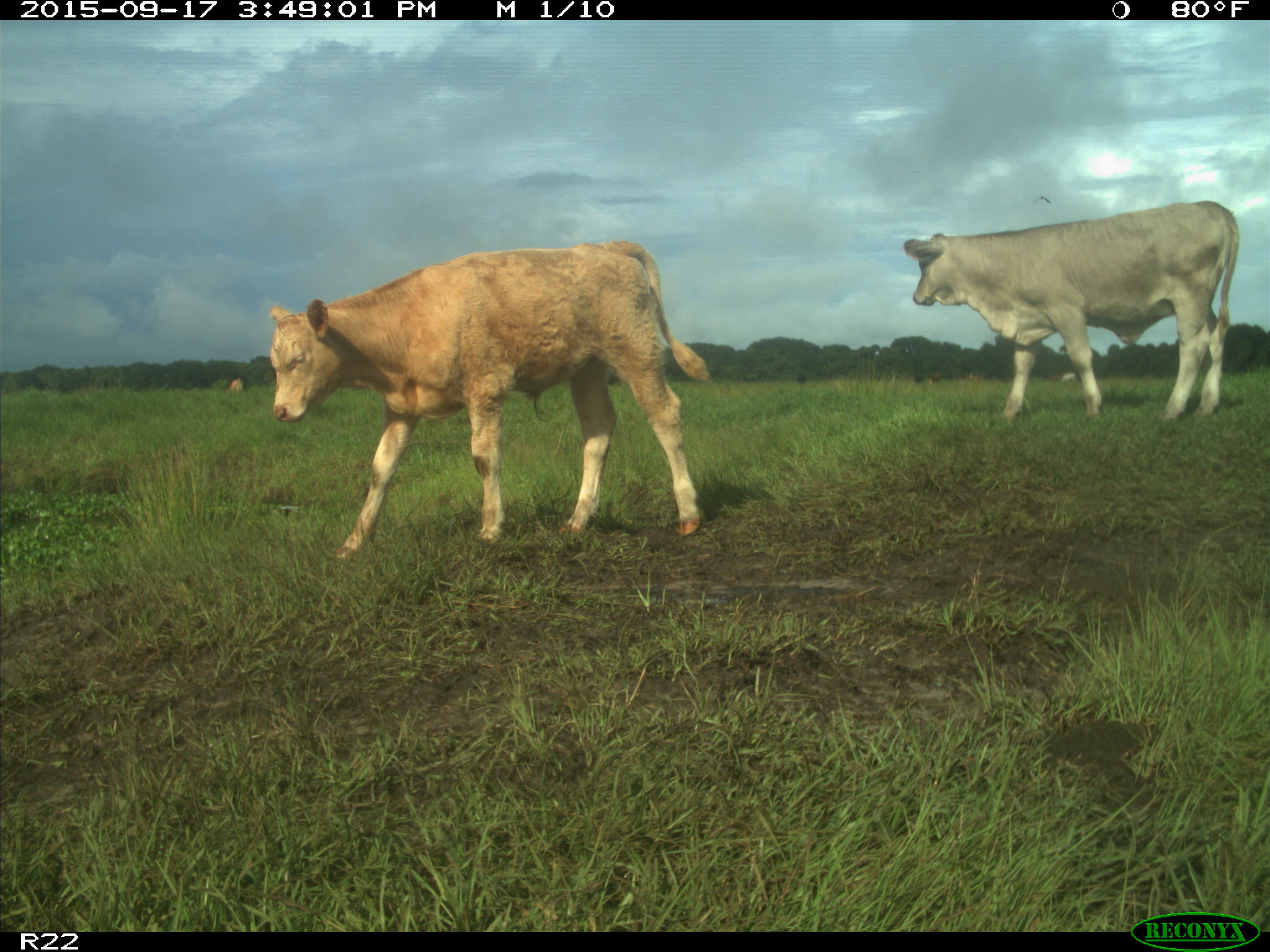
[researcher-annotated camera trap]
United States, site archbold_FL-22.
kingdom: Animalia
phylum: Chordata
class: Mammalia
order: Artiodactyla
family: Bovidae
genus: Bos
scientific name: Bos taurus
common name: domestic cow